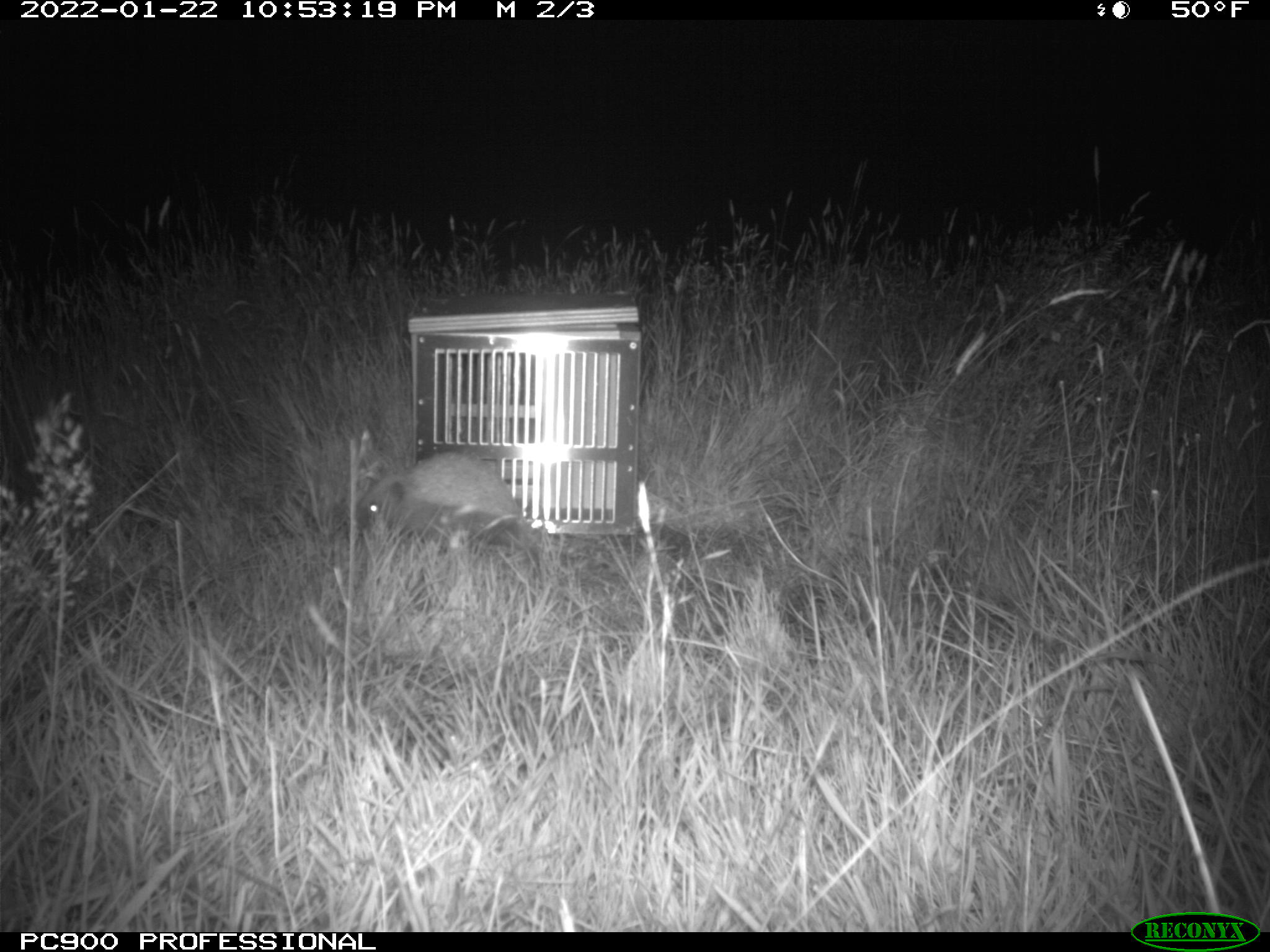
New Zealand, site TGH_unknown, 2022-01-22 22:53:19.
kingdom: Animalia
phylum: Chordata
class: Mammalia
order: Eulipotyphla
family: Erinaceidae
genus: Erinaceus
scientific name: Erinaceus europaeus europaeus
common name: european hedgehog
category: hedgehog